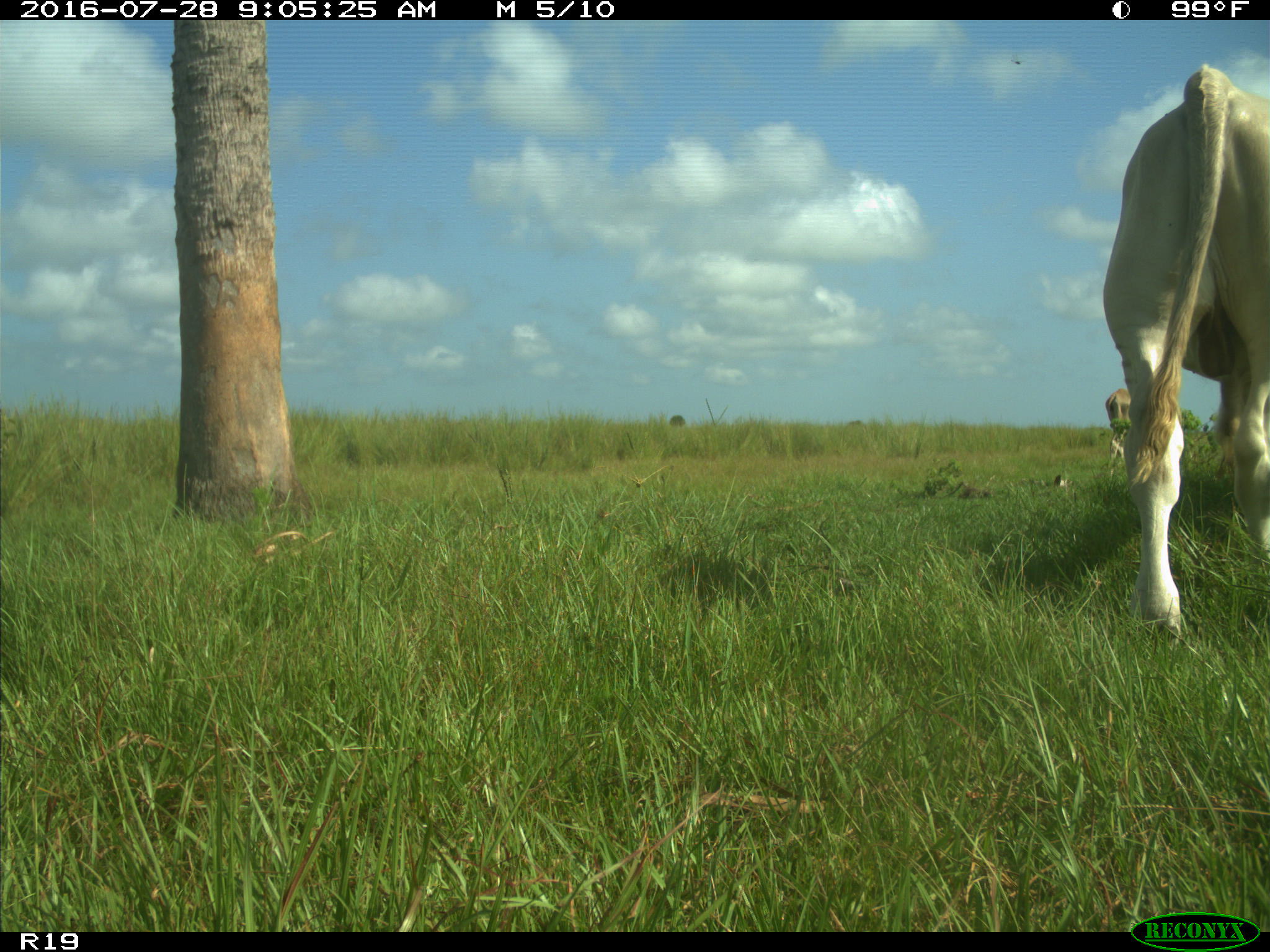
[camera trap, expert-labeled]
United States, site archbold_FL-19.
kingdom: Animalia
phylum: Chordata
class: Mammalia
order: Artiodactyla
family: Bovidae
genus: Bos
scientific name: Bos taurus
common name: domestic cow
Bos taurus (domestic cow).